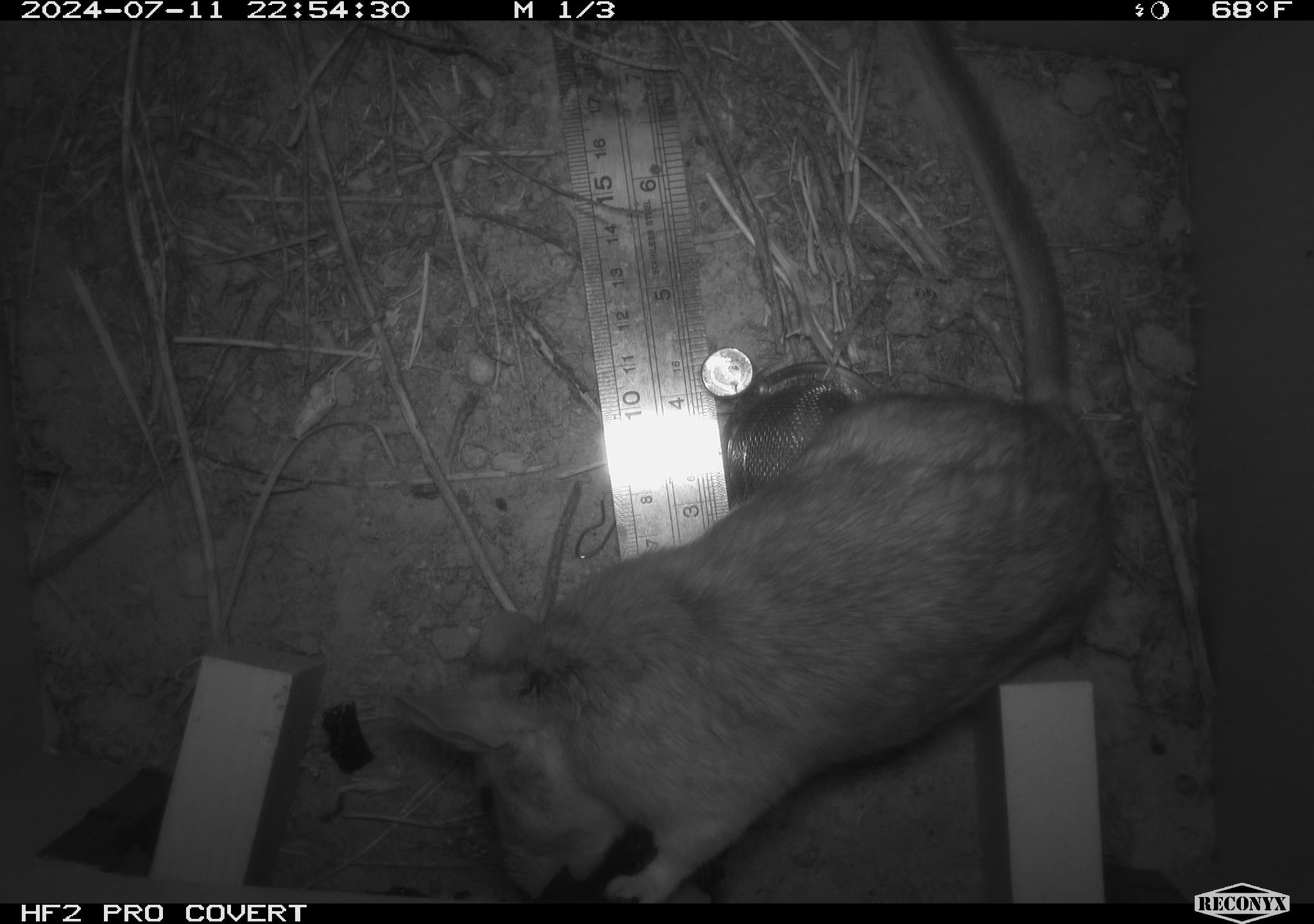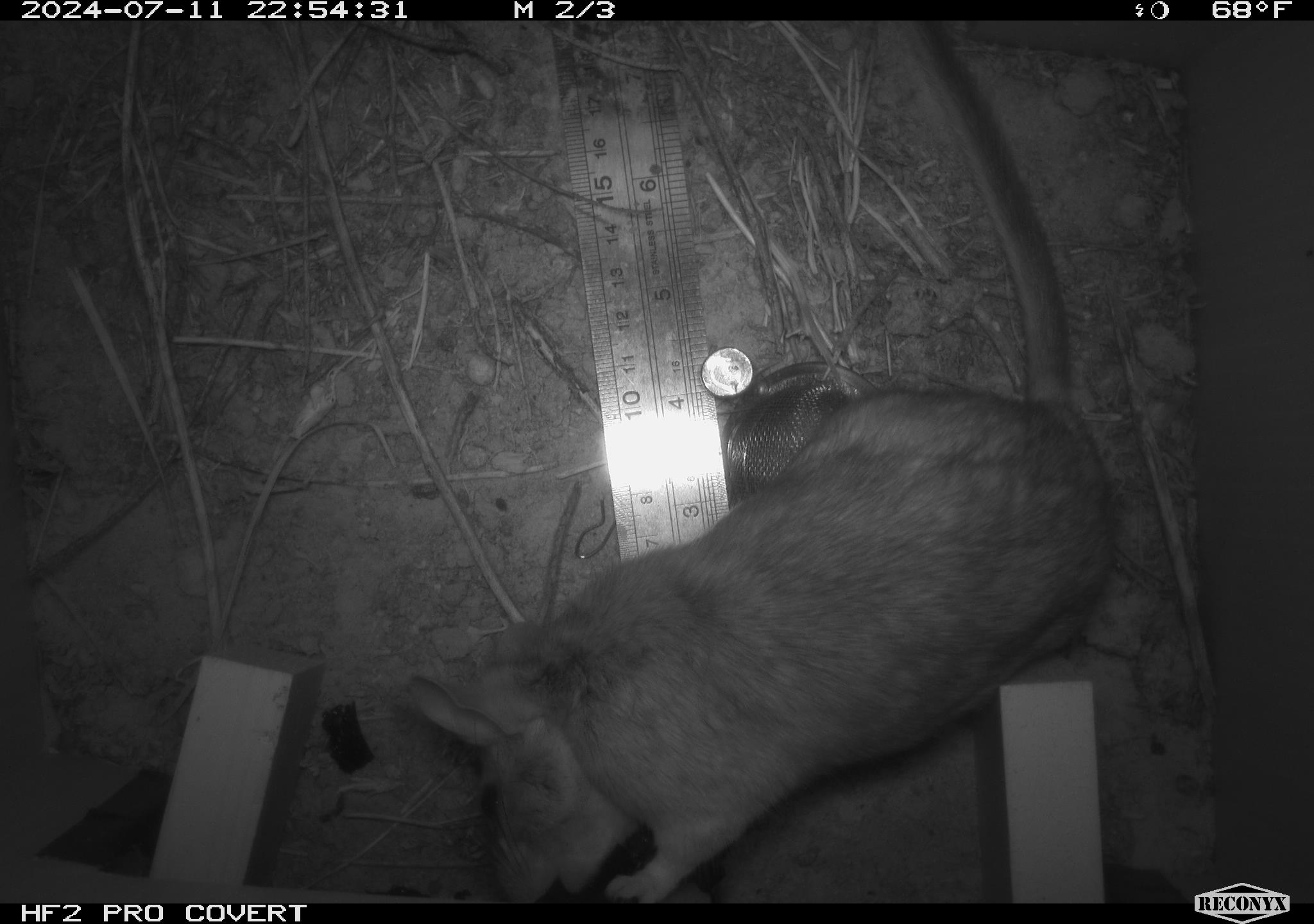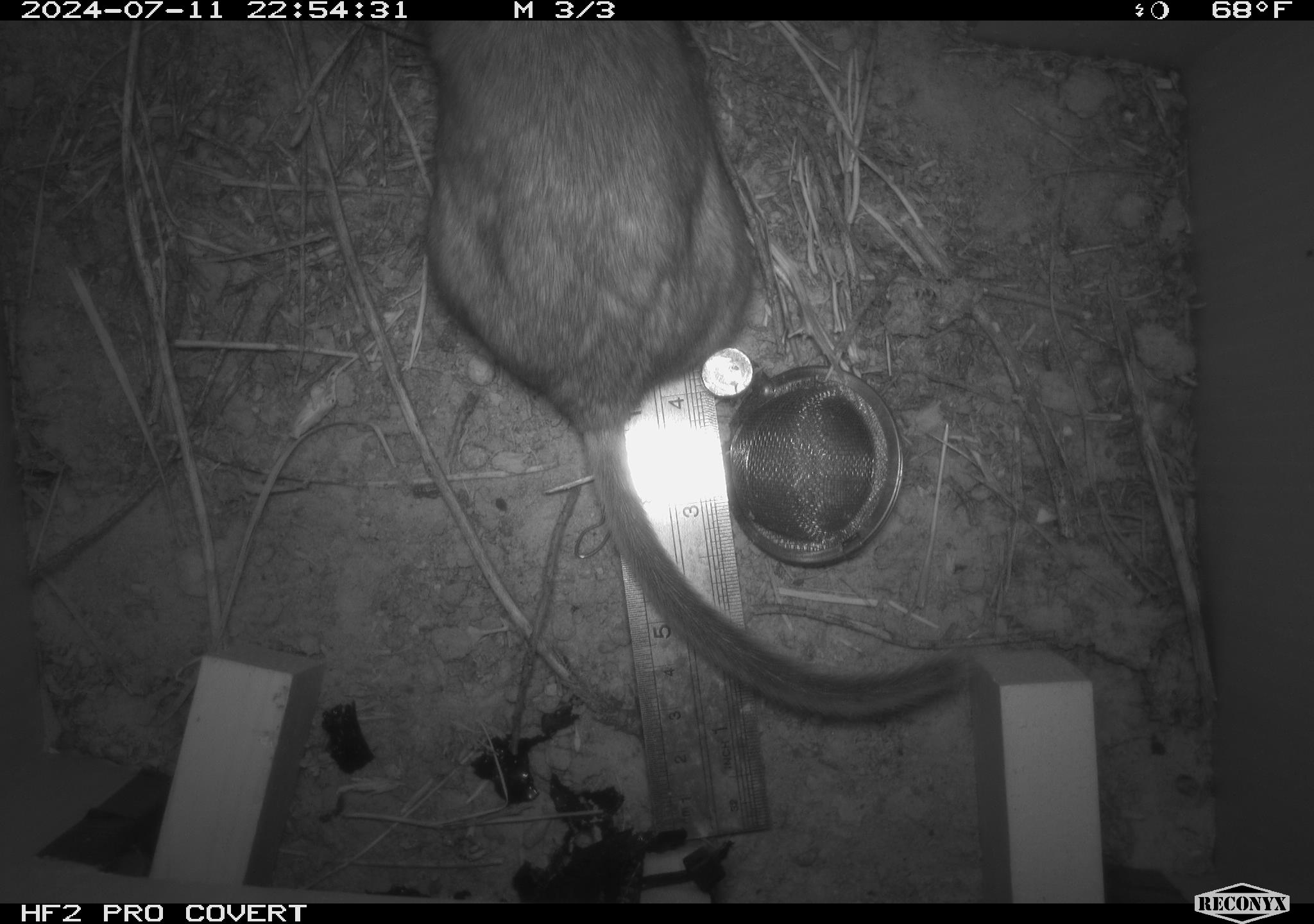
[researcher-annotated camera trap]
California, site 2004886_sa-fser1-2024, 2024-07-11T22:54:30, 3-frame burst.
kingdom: Animalia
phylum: Chordata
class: Mammalia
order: Rodentia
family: Cricetidae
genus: Neotoma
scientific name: Neotoma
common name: pack rat or woodrat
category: neotoma species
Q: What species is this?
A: Neotoma species (pack rat or woodrat) (Neotoma).